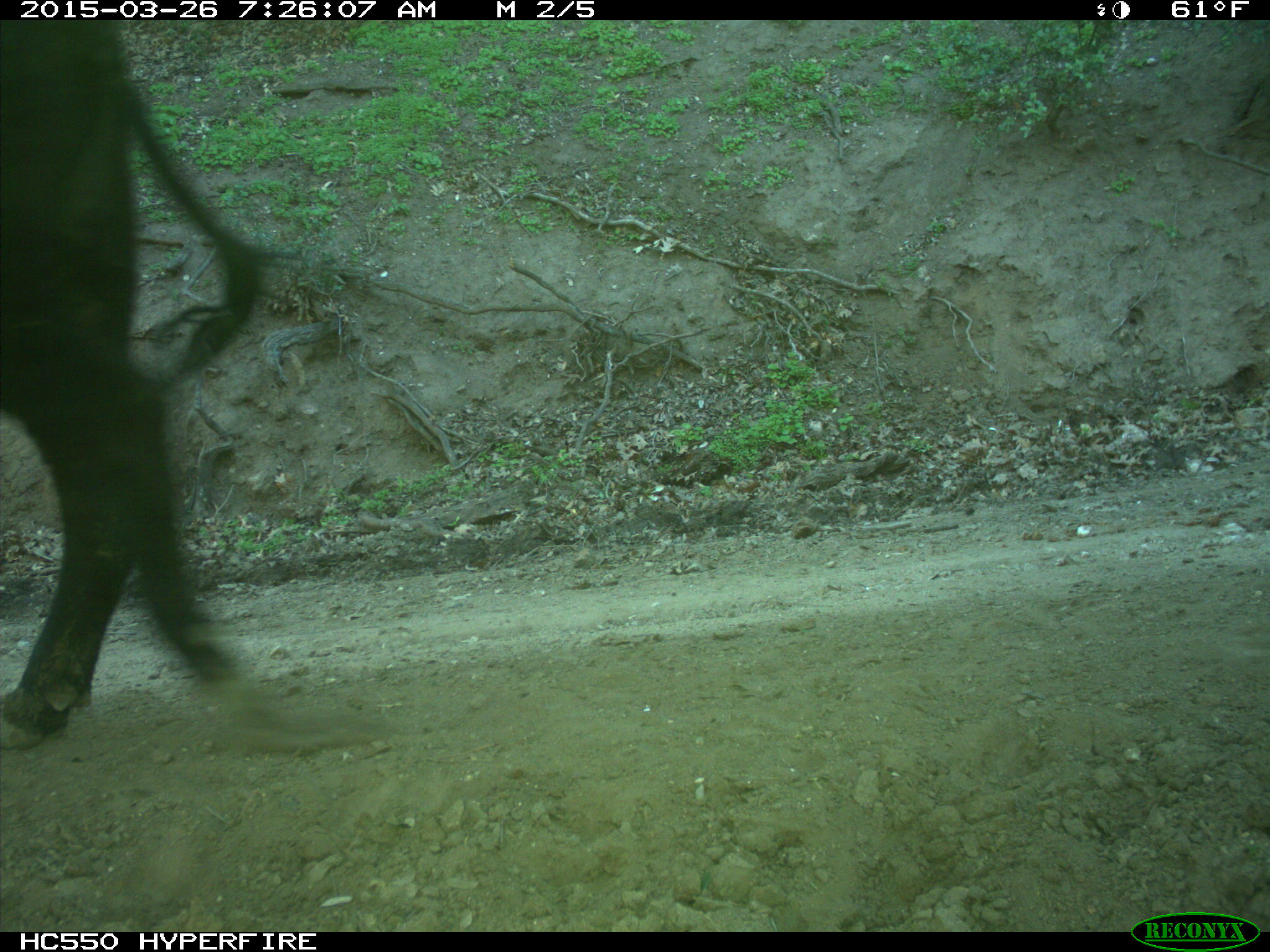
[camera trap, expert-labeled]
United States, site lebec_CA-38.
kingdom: Animalia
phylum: Chordata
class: Mammalia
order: Artiodactyla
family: Bovidae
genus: Bos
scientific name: Bos taurus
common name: domestic cow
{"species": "Bos taurus (domestic cow)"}